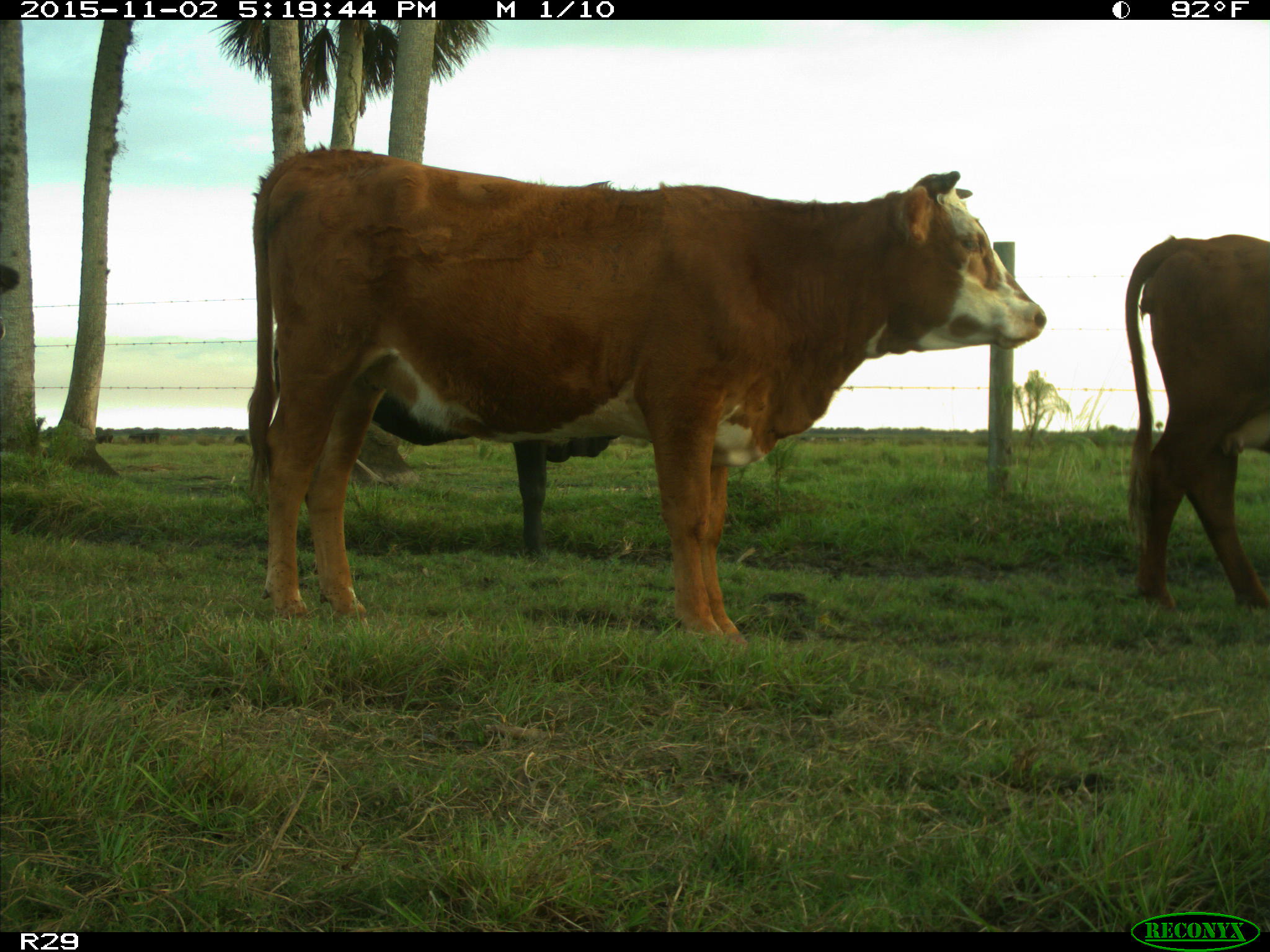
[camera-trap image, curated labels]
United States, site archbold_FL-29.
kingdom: Animalia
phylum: Chordata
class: Mammalia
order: Artiodactyla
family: Bovidae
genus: Bos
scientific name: Bos taurus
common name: domestic cow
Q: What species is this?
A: Bos taurus (domestic cow).